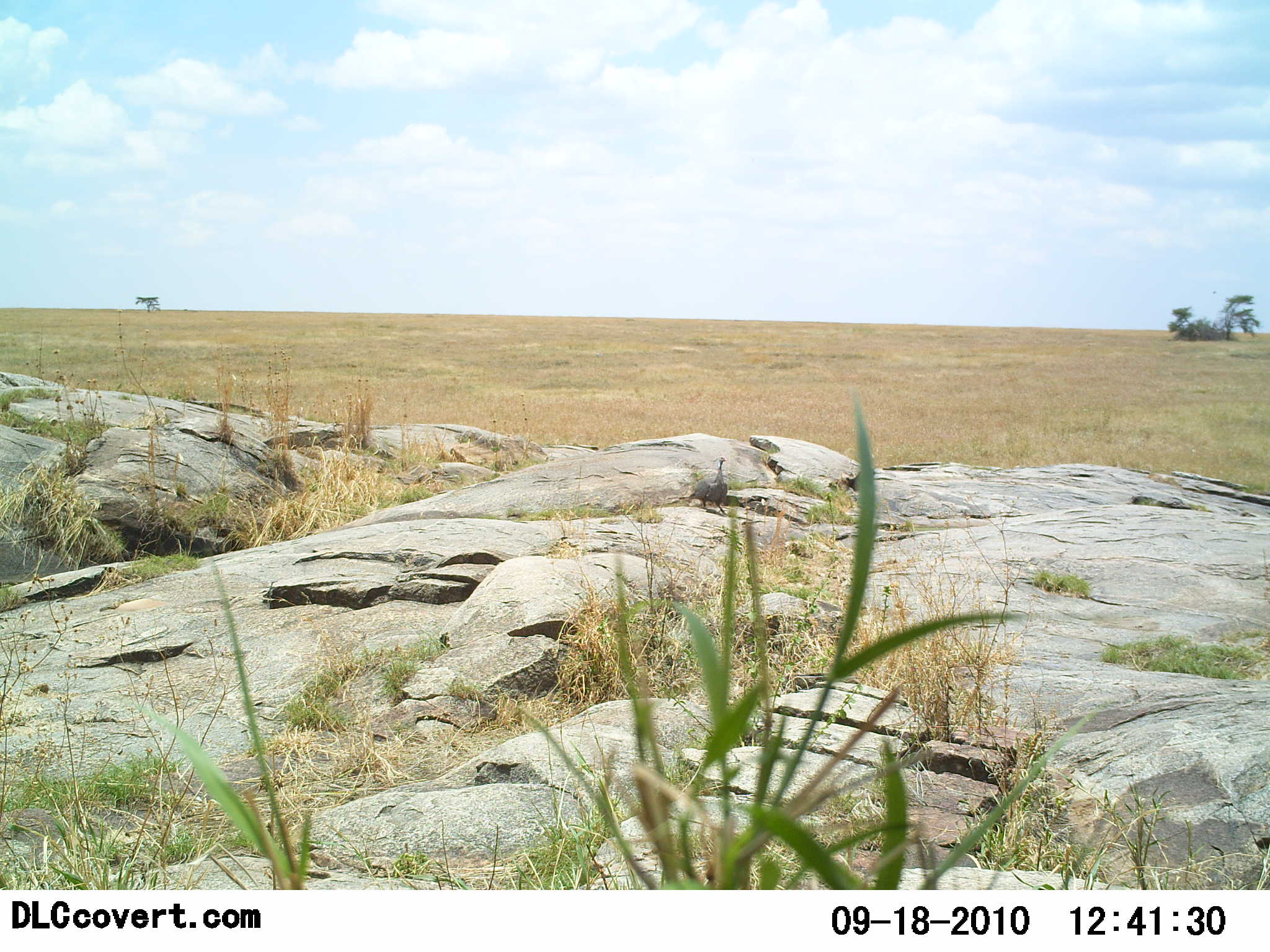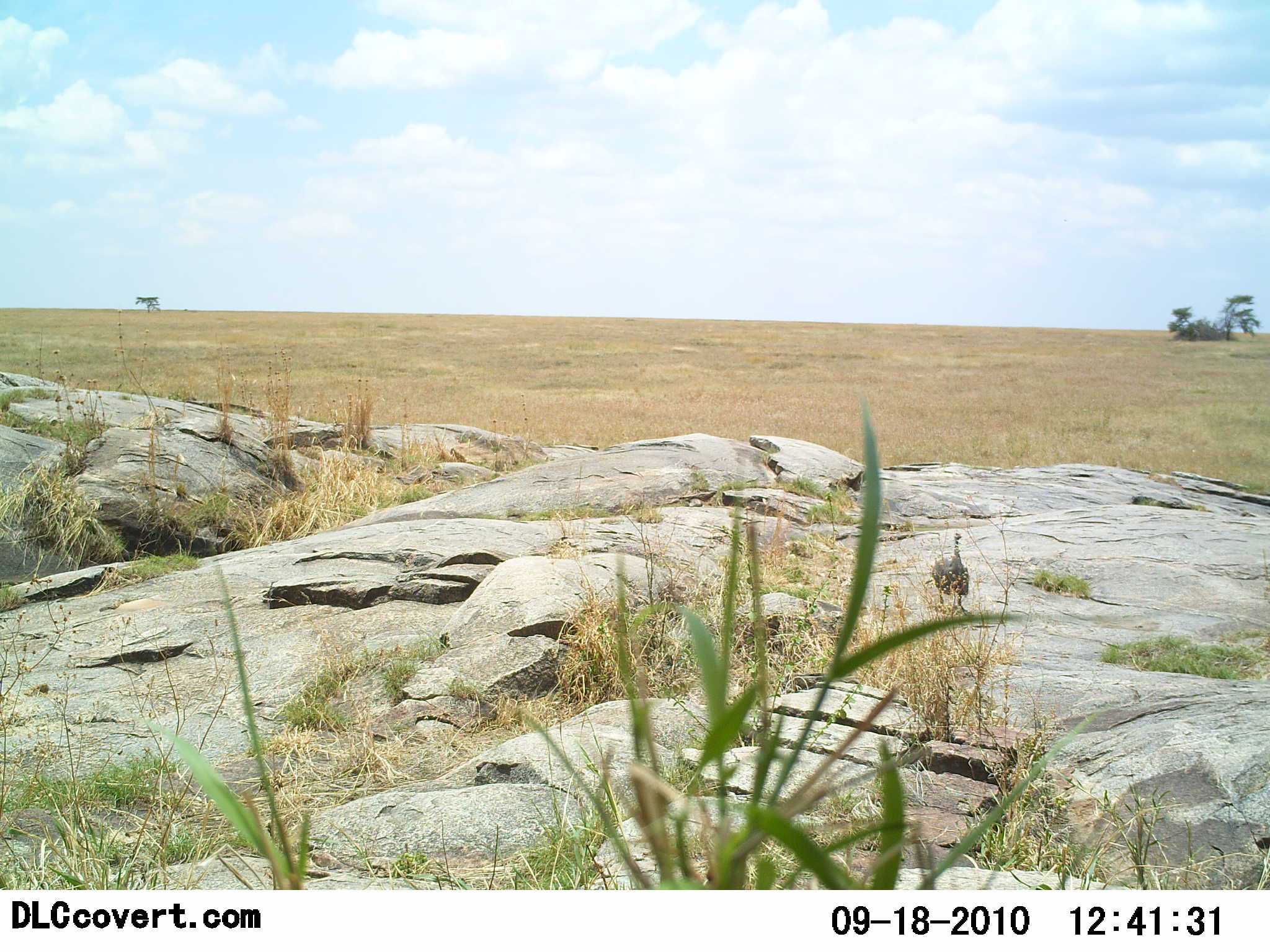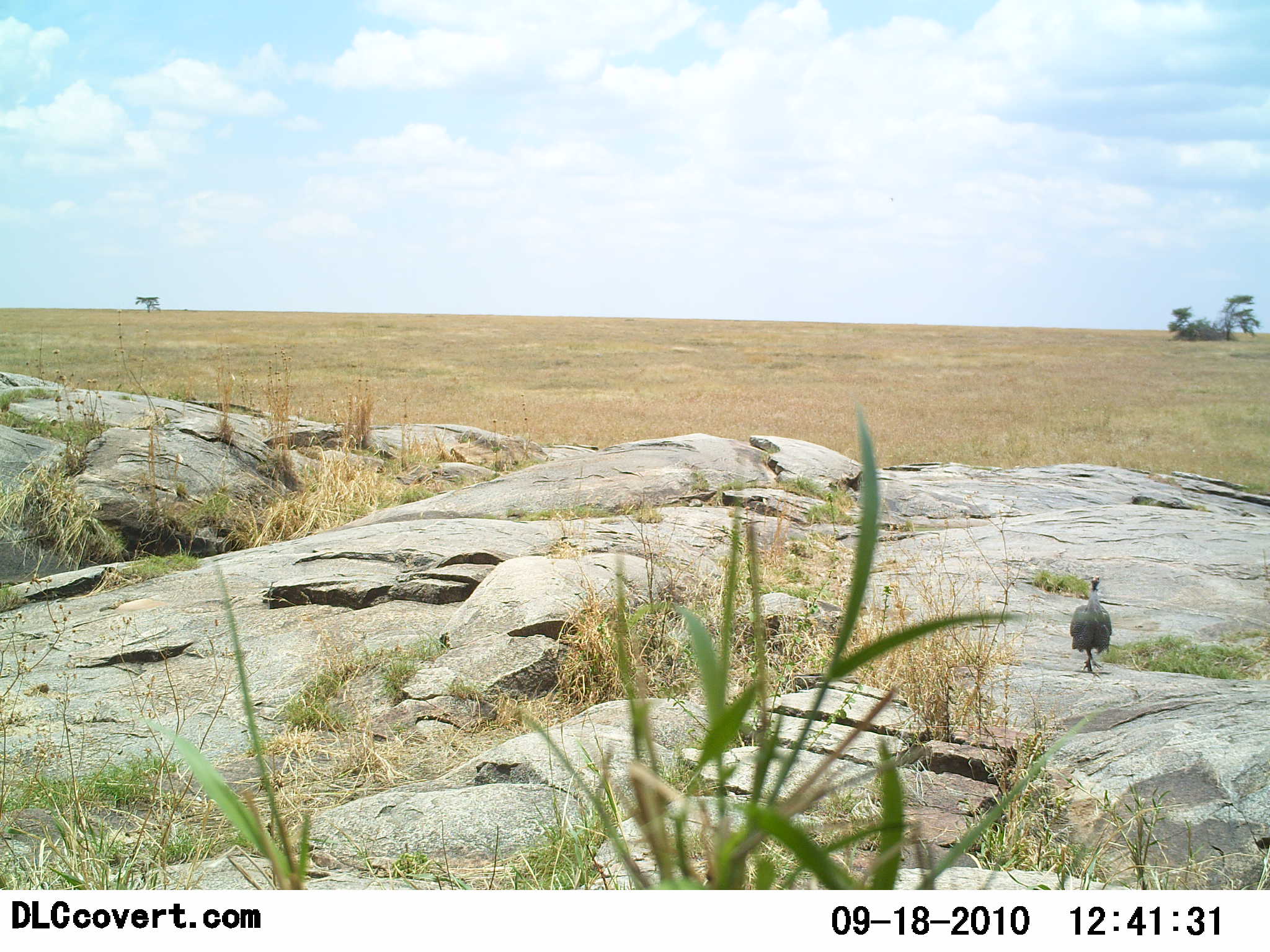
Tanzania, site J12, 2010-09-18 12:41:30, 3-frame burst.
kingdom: Animalia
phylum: Chordata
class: Aves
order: Galliformes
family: Numididae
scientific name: Numididae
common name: guinea fowl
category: guineafowl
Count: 1.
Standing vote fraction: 0%.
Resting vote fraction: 0%.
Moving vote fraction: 92%.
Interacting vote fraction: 0%.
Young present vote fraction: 0%.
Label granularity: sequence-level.